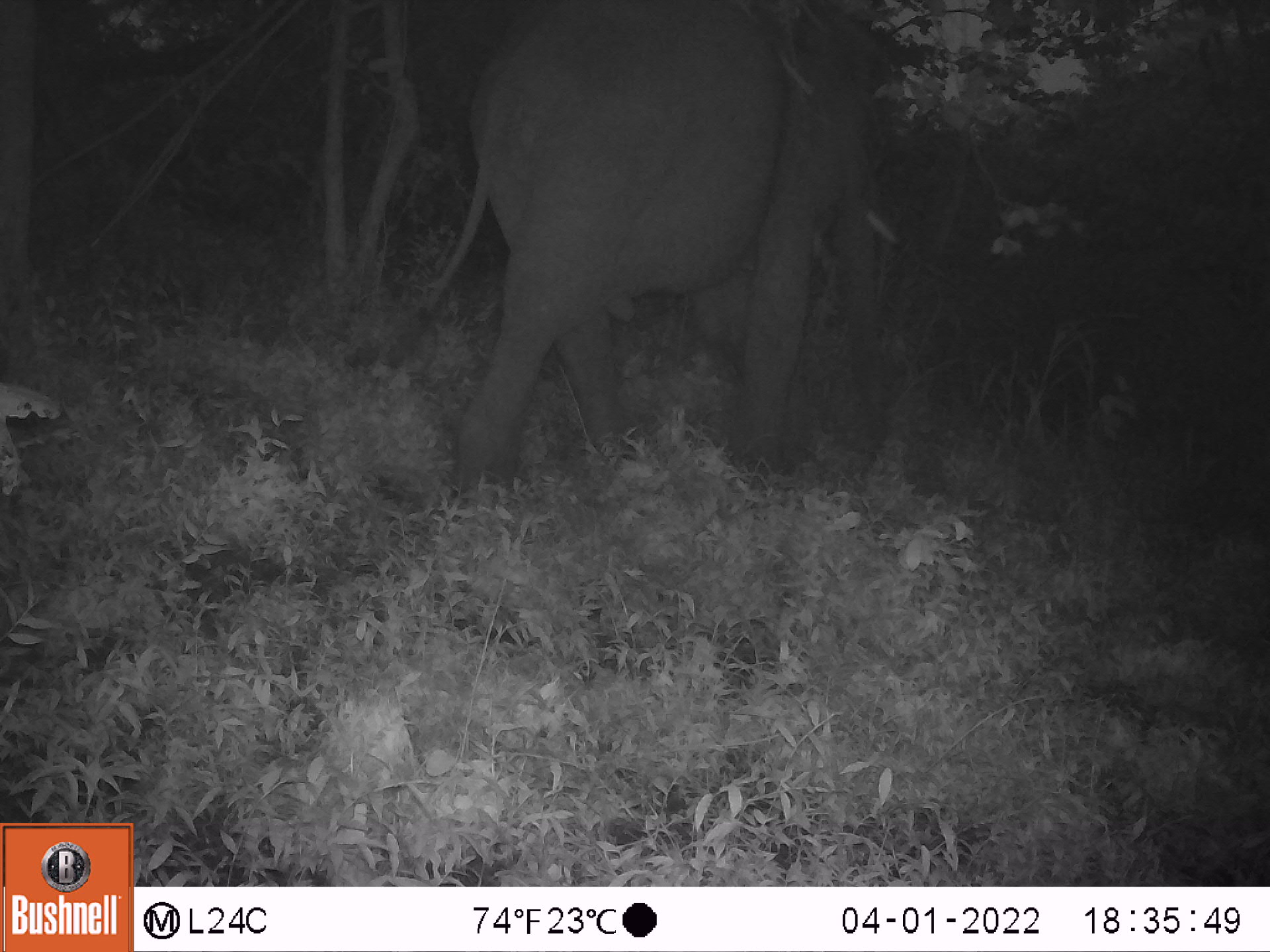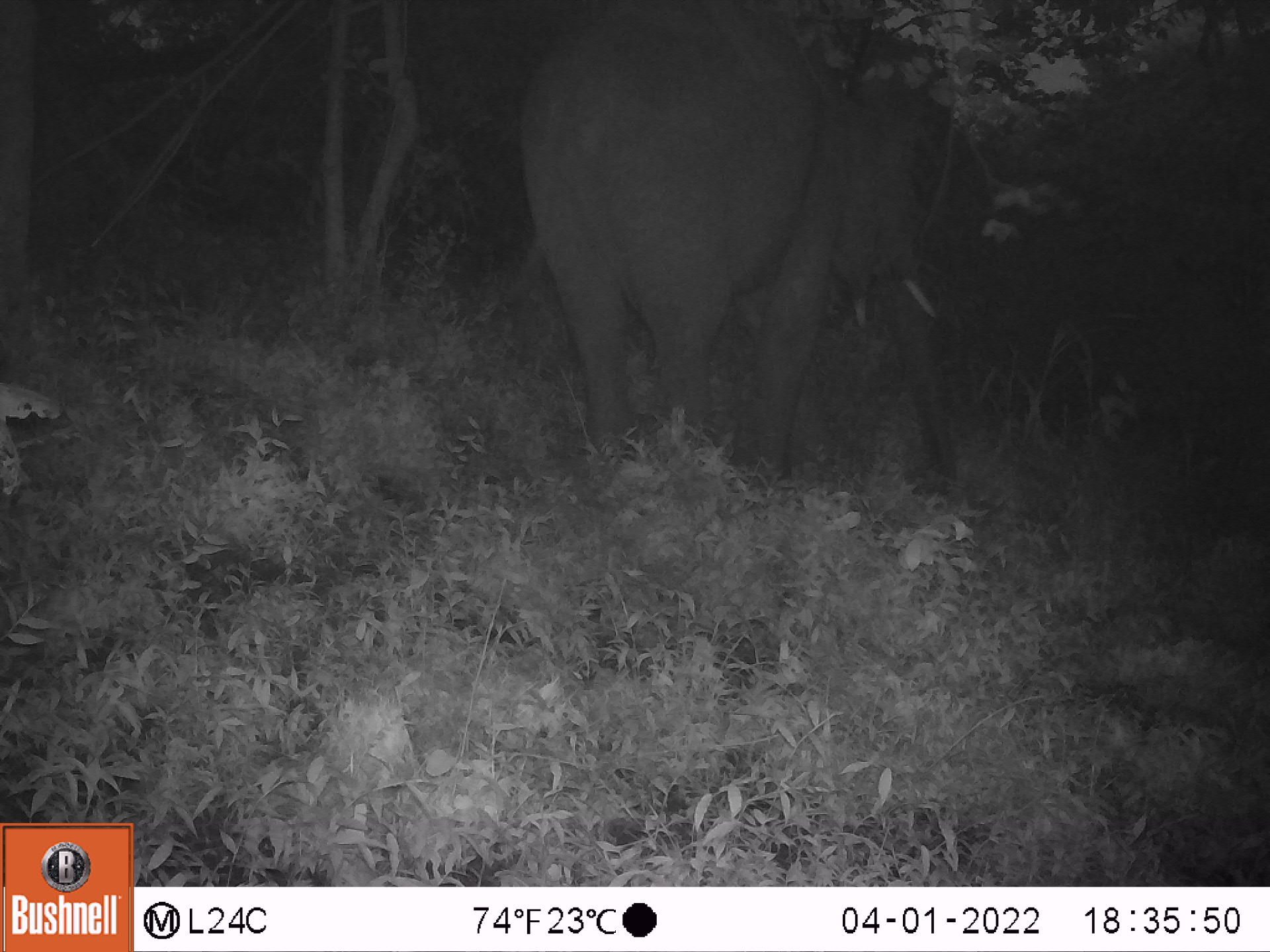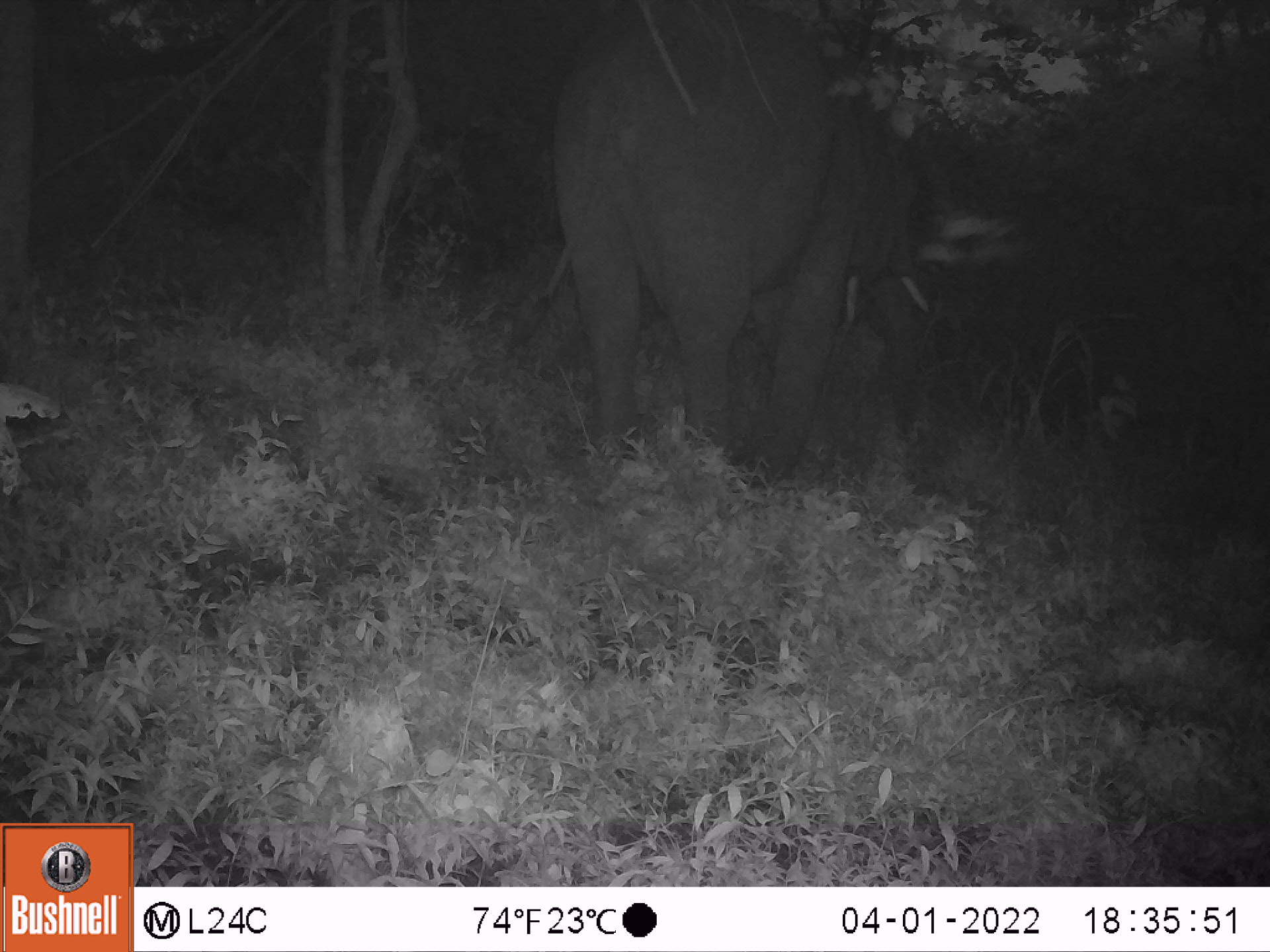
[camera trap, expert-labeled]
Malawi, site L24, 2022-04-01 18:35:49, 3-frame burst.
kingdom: Animalia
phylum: Chordata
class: Mammalia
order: Proboscidea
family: Elephantidae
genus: Loxodonta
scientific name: Loxodonta africana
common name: african savanna elephant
African savanna elephant (Loxodonta africana), count 1.